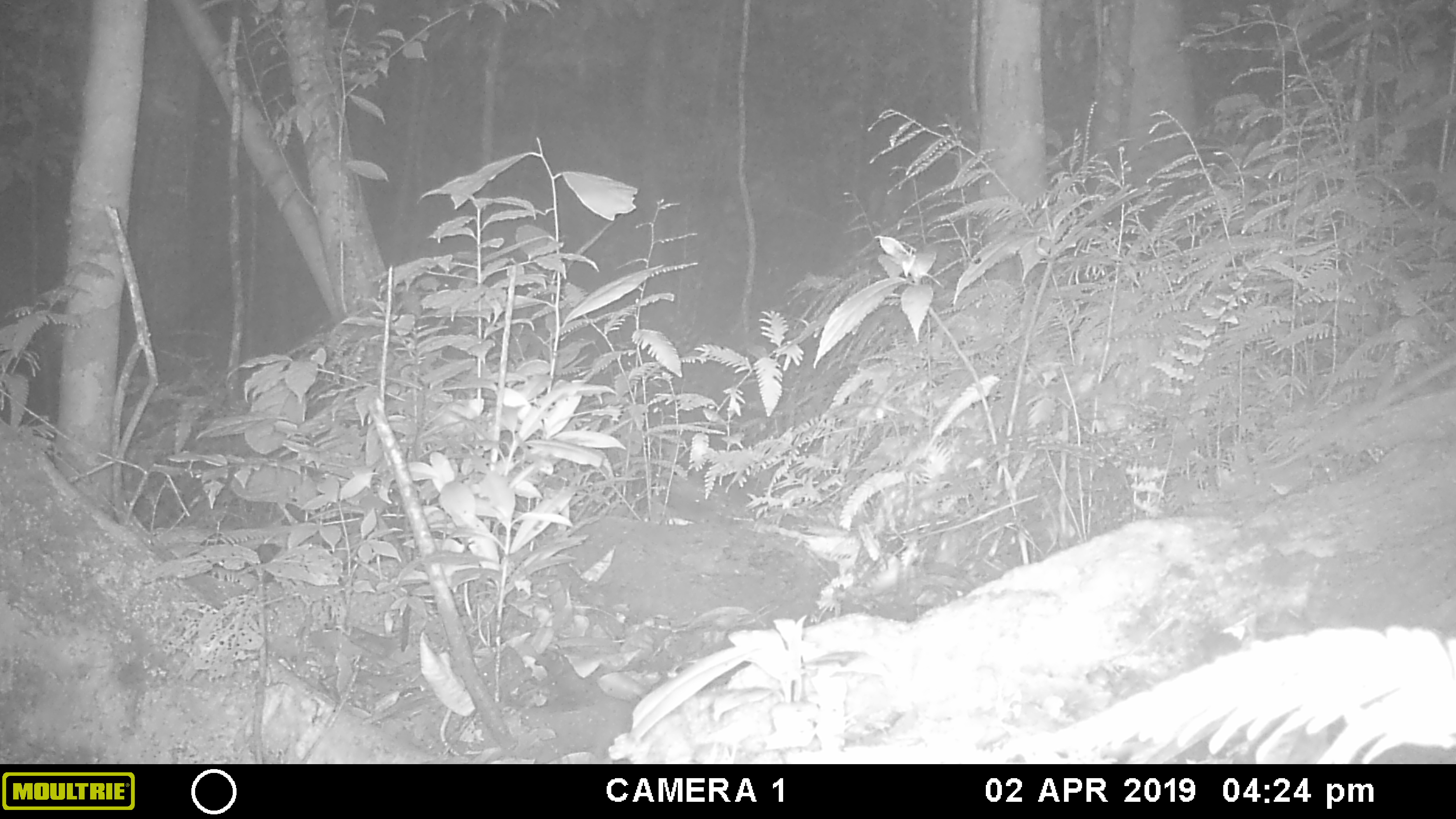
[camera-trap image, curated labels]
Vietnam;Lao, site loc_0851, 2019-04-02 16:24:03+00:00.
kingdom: Animalia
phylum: Chordata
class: Mammalia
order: Rodentia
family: Muridae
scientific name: Muridae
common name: old-world mice and rats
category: unidentified murid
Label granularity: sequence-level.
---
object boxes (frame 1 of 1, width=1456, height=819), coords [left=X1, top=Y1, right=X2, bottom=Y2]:
unidentified murid: [left=1257, top=352, right=1456, bottom=470]